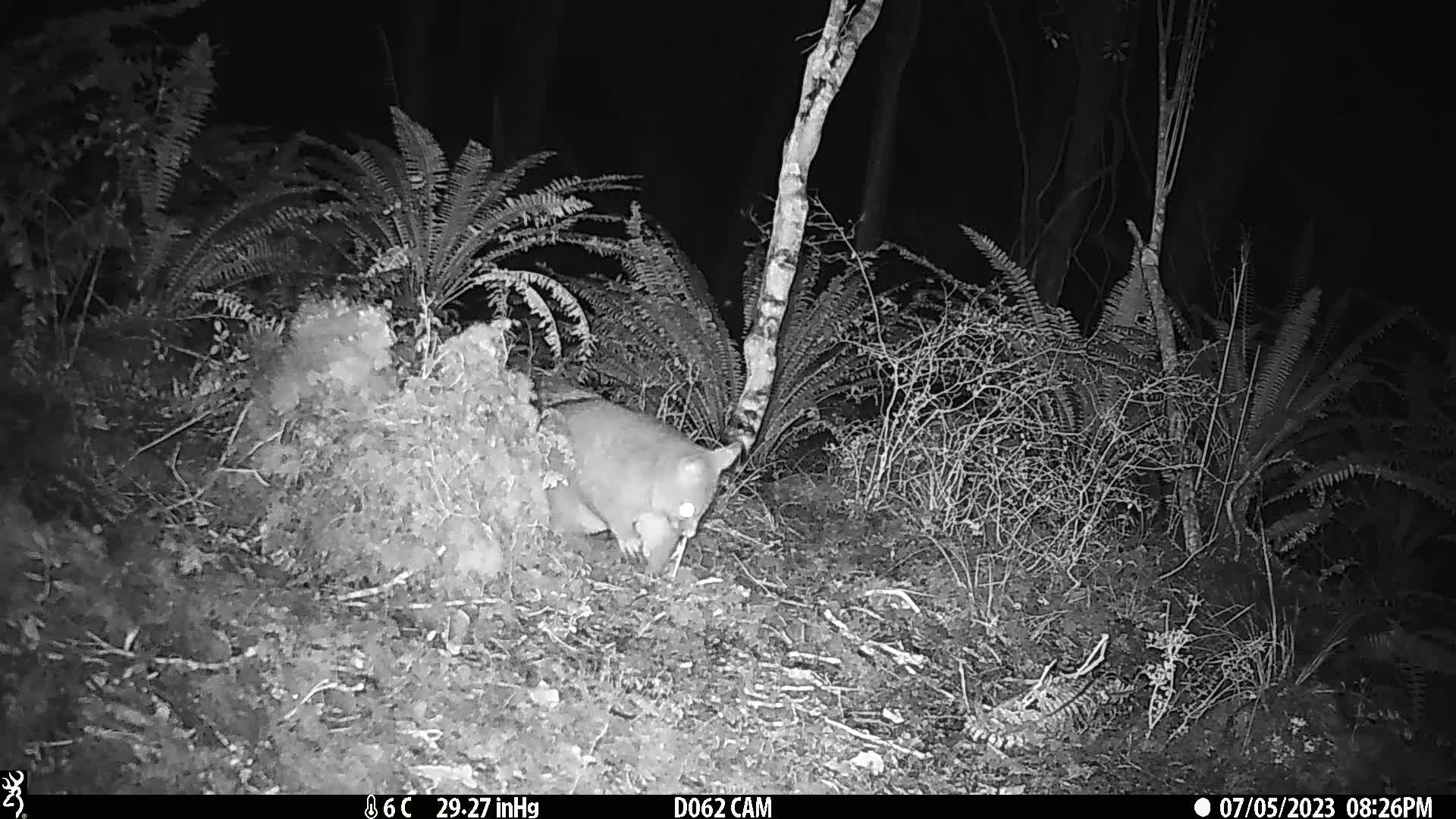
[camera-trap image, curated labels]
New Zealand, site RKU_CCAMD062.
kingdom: Animalia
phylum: Chordata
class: Mammalia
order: Diprotodontia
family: Phalangeridae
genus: Trichosurus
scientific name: Trichosurus vulpecula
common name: common brushtail possum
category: possum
Possum (common brushtail possum) (Trichosurus vulpecula).